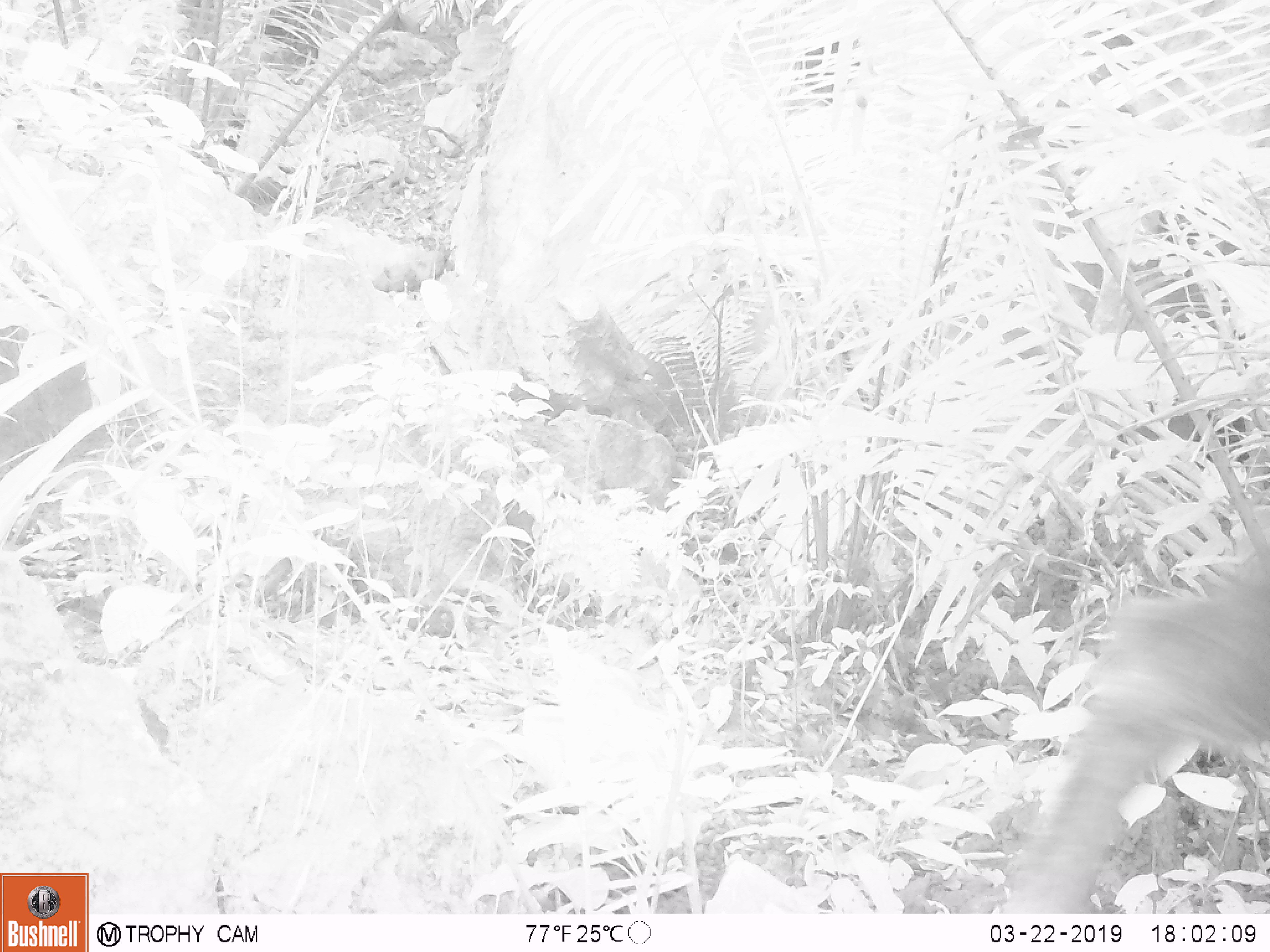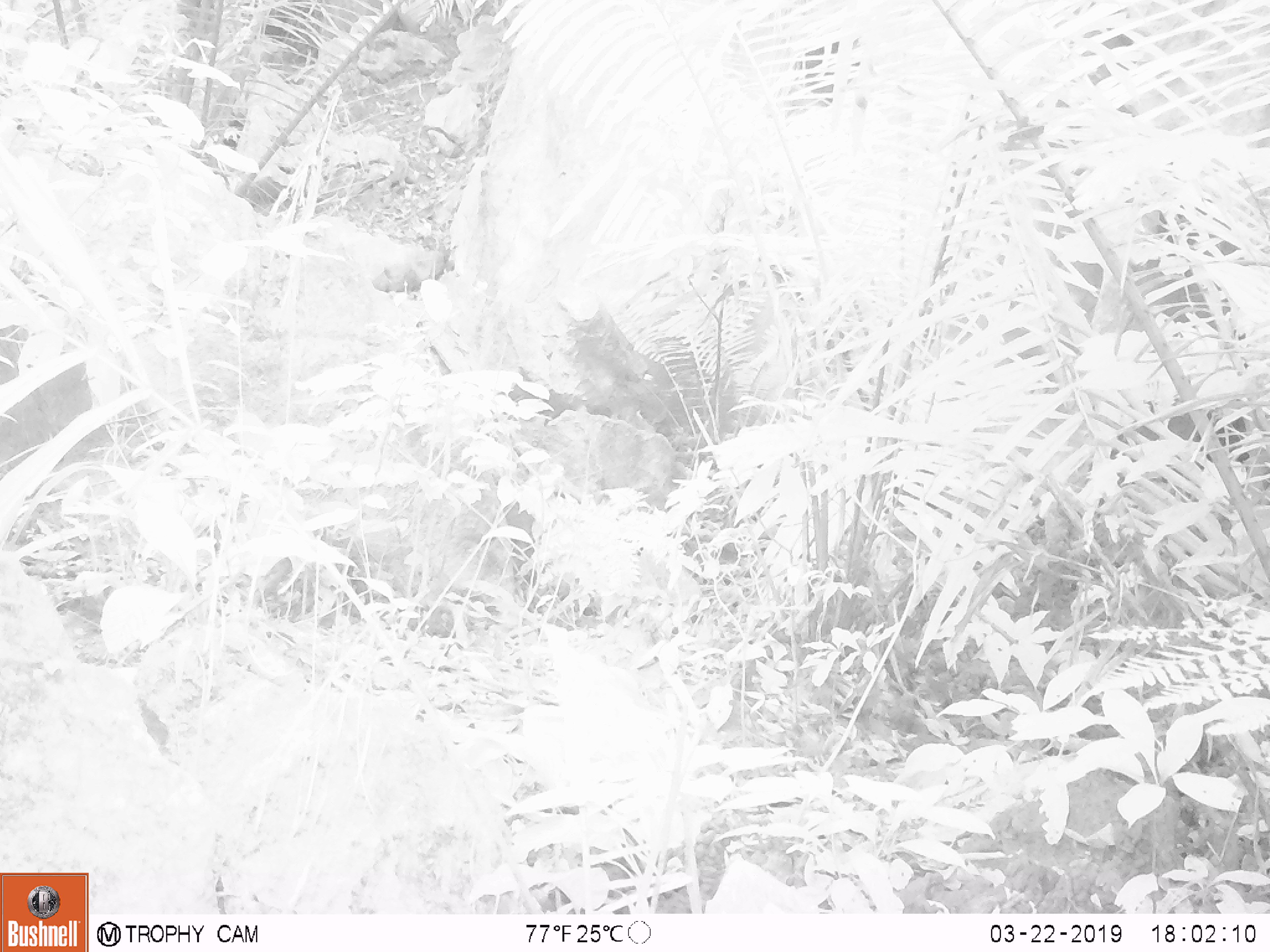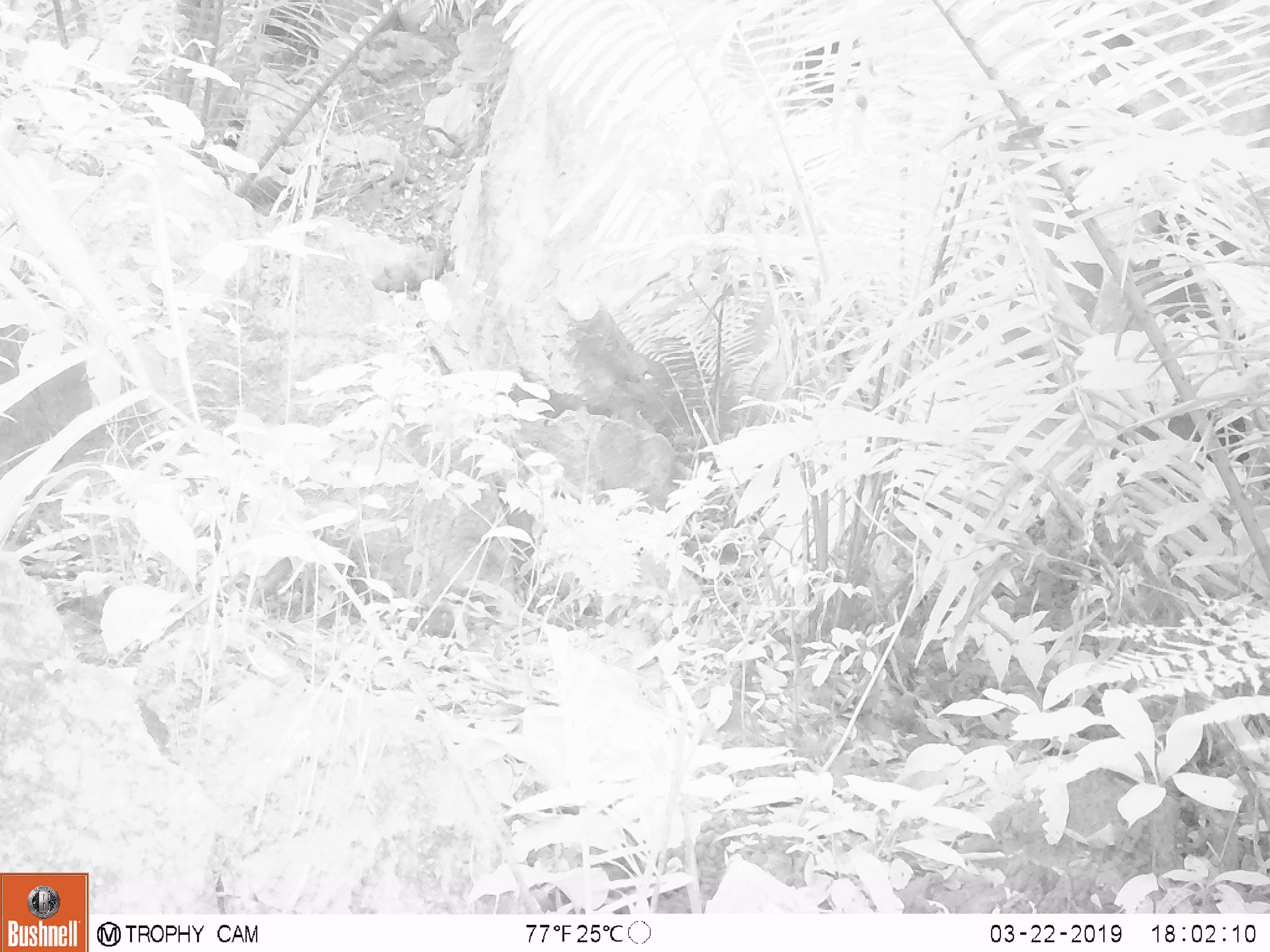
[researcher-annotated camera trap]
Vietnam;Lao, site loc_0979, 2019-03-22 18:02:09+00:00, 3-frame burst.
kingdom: Animalia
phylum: Chordata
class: Mammalia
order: Artiodactyla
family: Bovidae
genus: Capricornis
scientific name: Capricornis sumatraensis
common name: chinese serow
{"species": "chinese serow (Capricornis sumatraensis)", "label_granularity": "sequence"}